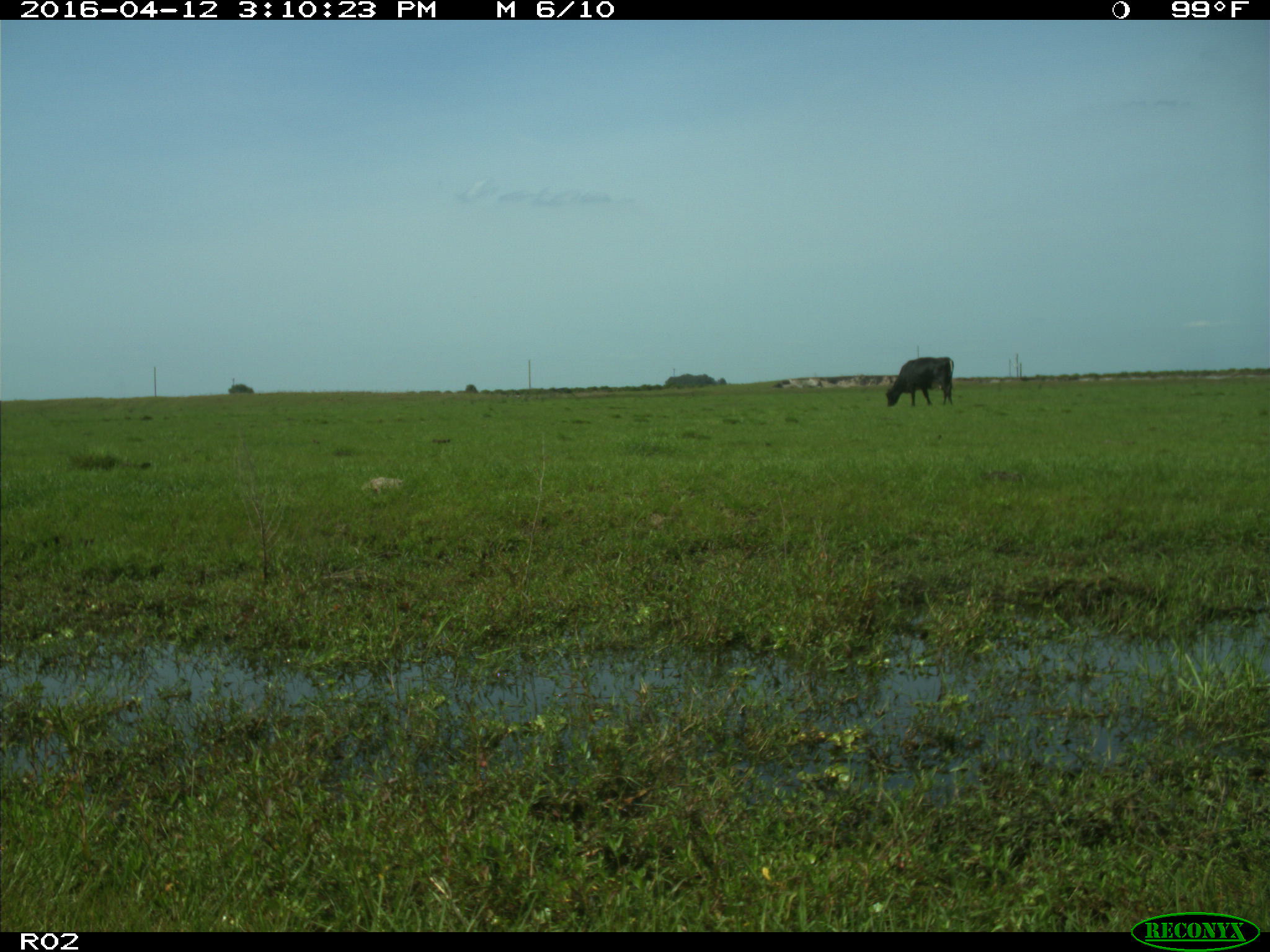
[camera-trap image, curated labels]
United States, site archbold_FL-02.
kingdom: Animalia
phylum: Chordata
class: Mammalia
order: Artiodactyla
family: Bovidae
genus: Bos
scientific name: Bos taurus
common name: domestic cow